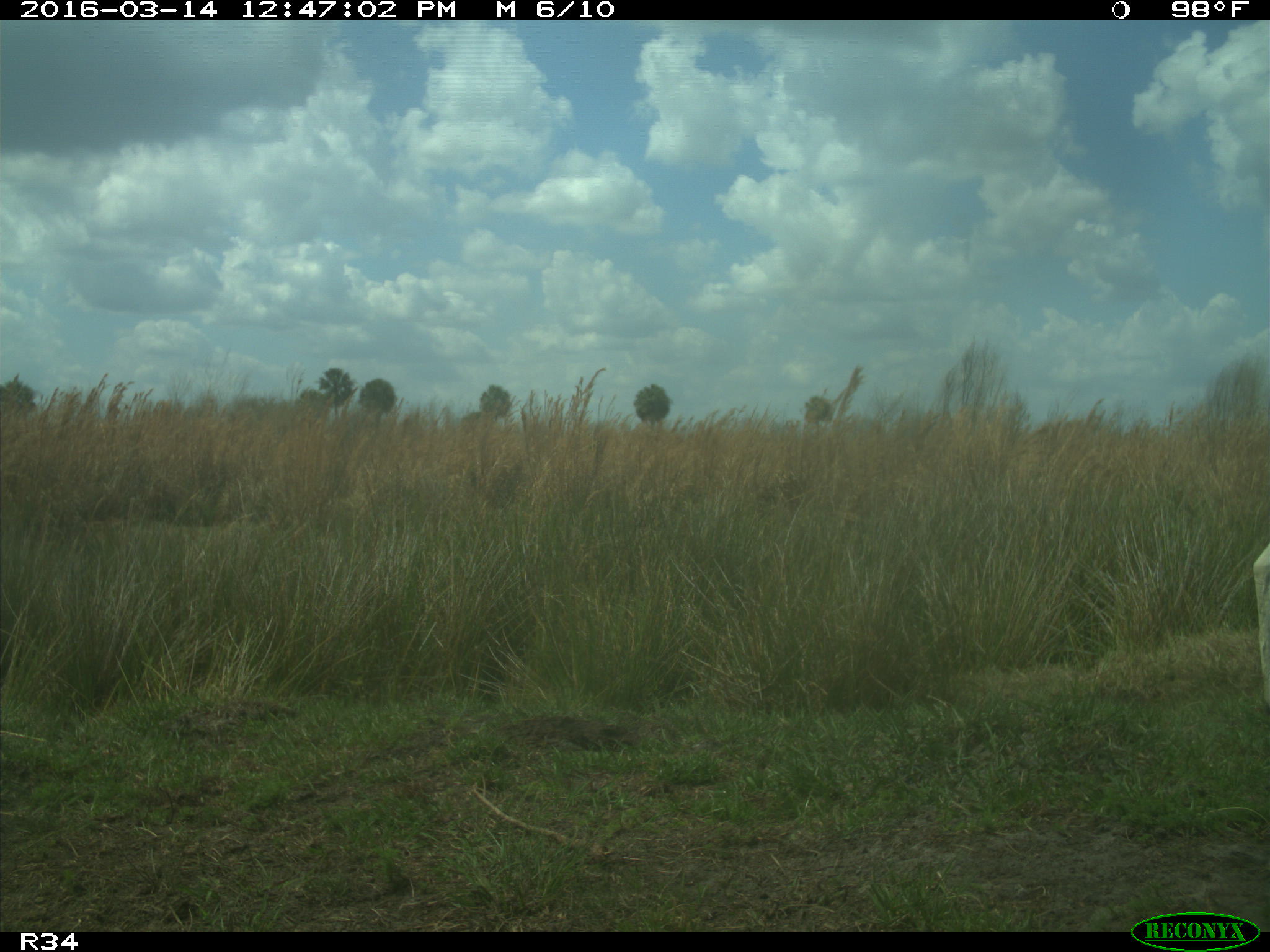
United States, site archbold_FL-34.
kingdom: Animalia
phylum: Chordata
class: Mammalia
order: Artiodactyla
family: Bovidae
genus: Bos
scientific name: Bos taurus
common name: domestic cow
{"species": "Bos taurus (domestic cow)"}